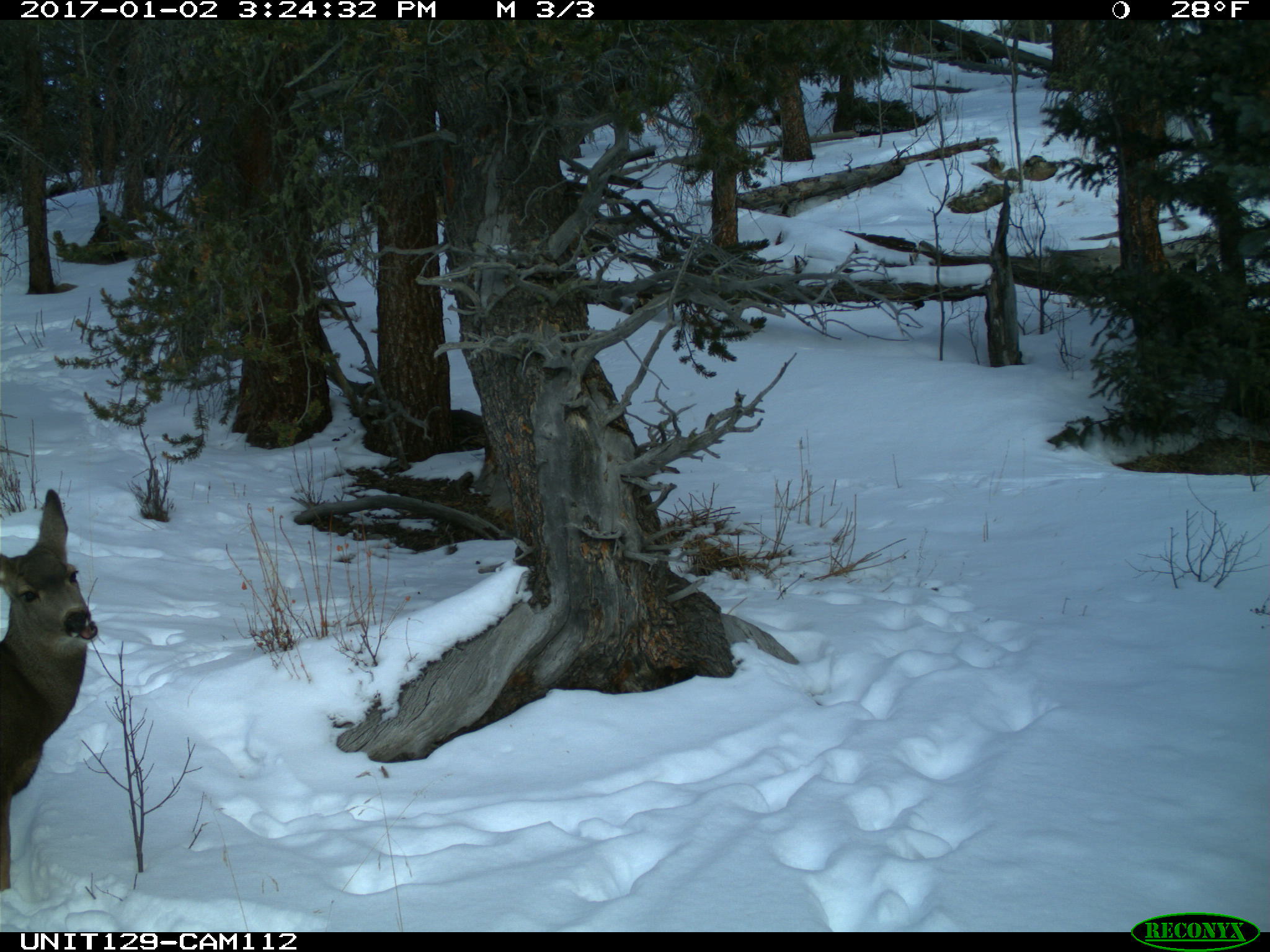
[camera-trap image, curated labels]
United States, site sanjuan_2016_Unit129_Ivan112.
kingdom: Animalia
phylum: Chordata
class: Mammalia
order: Artiodactyla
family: Cervidae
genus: Odocoileus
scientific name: Odocoileus hemionus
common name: mule deer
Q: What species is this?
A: Odocoileus hemionus (mule deer).